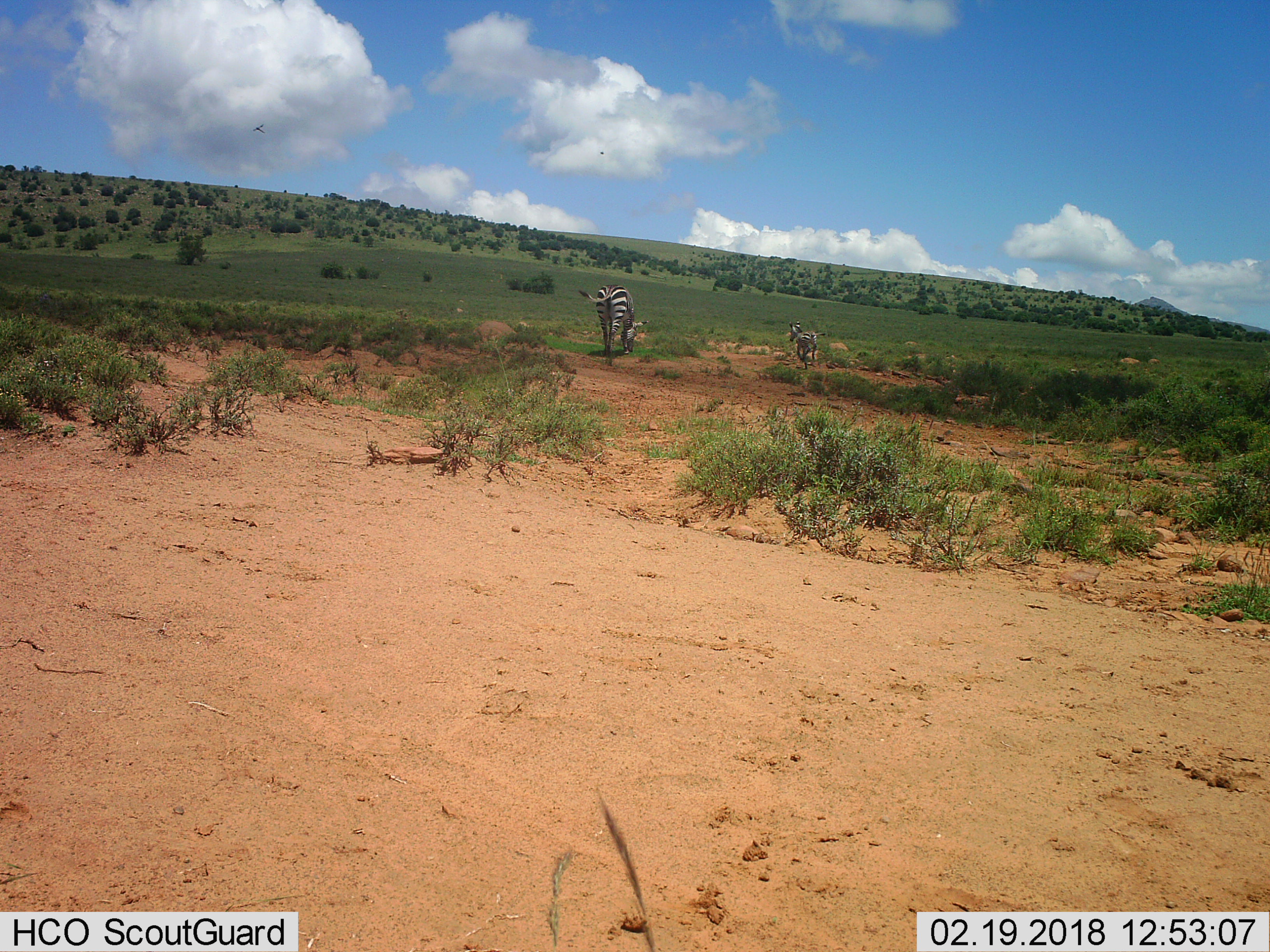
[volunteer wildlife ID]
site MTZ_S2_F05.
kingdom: Animalia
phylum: Chordata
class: Mammalia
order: Perissodactyla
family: Equidae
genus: Equus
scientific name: Equus zebra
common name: mountain zebra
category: zebramountain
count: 2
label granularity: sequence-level